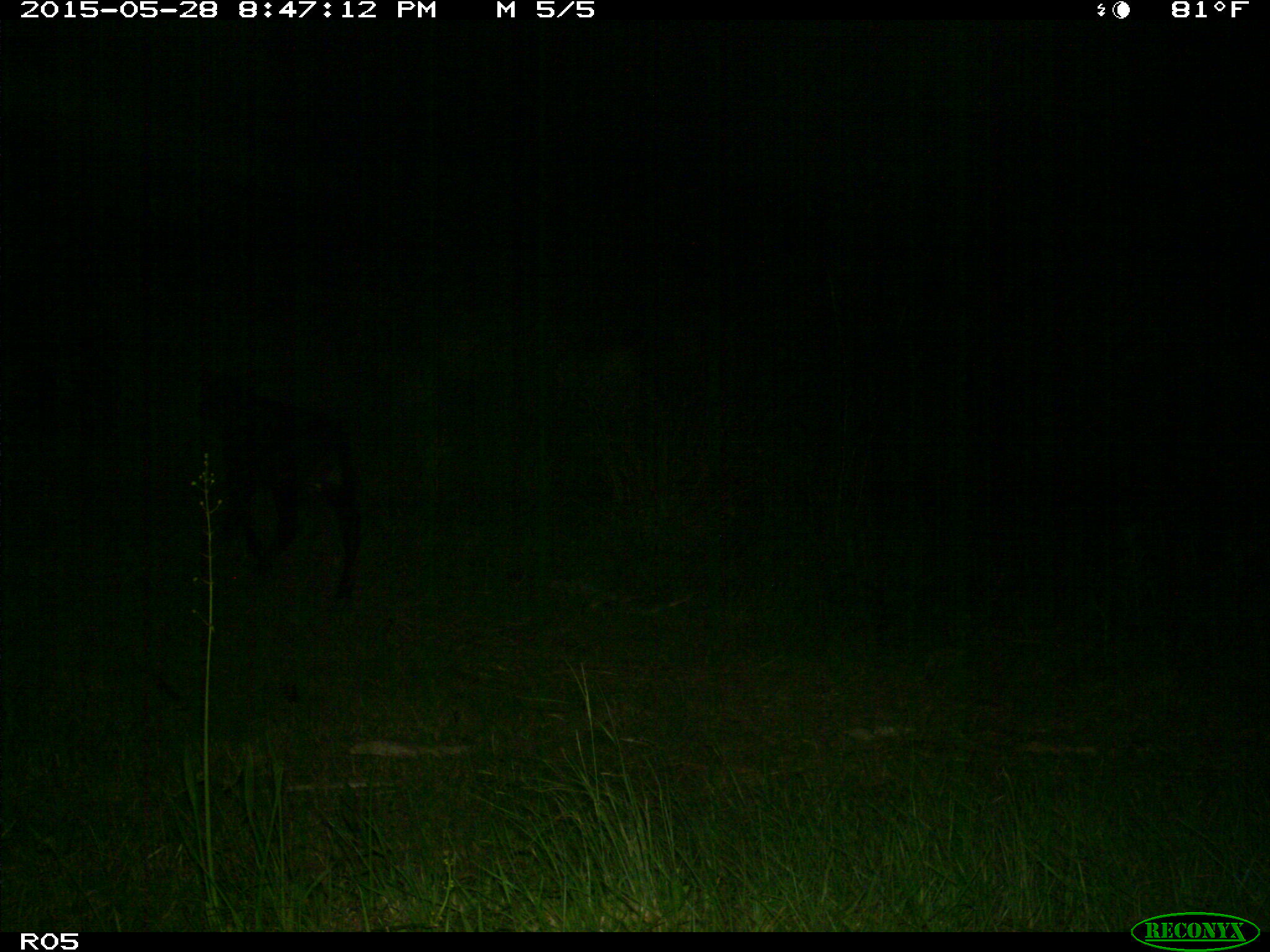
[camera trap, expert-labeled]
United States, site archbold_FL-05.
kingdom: Animalia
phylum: Chordata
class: Mammalia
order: Artiodactyla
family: Bovidae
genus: Bos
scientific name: Bos taurus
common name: domestic cow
Bos taurus (domestic cow).